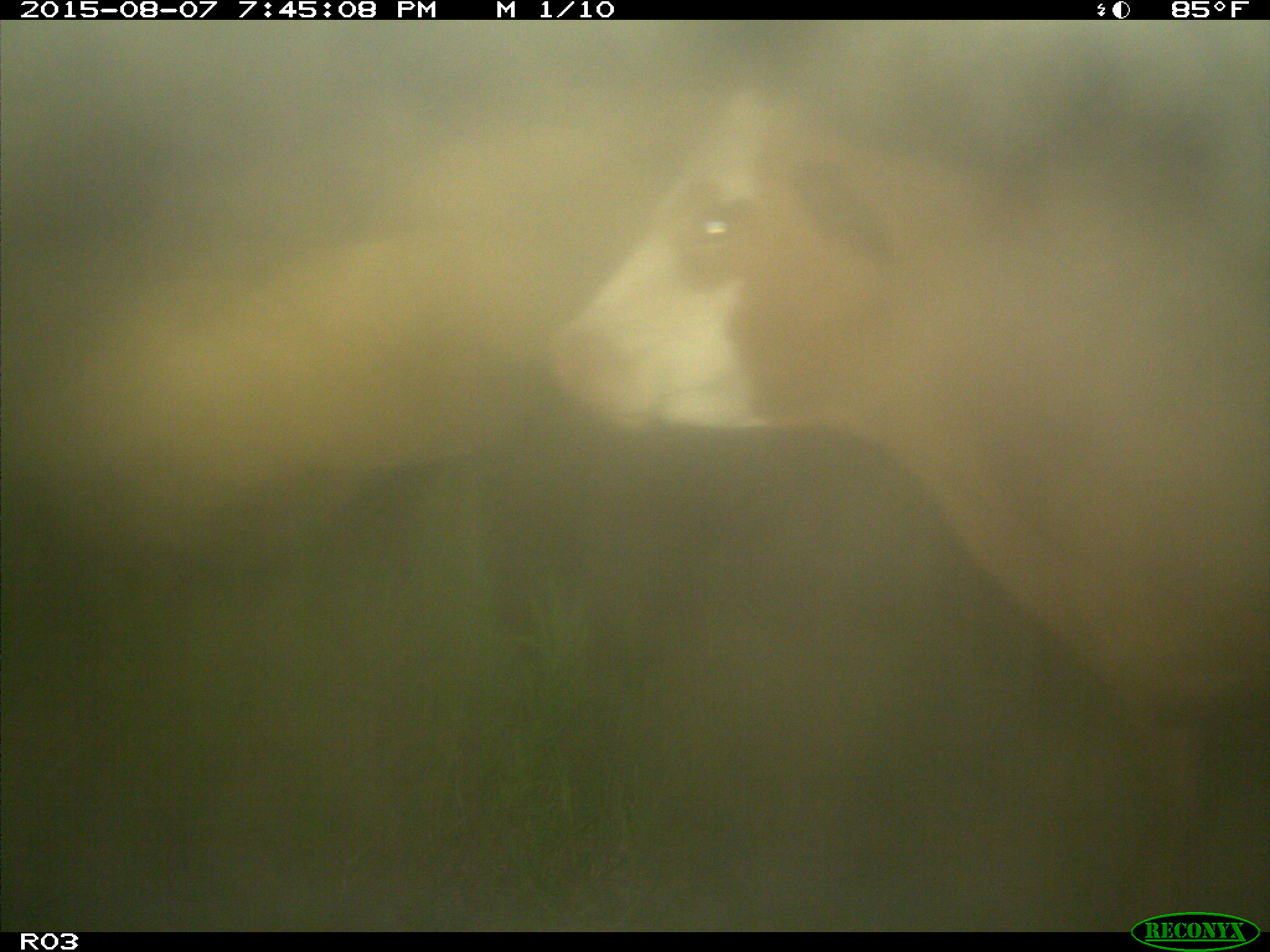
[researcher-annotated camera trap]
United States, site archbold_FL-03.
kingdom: Animalia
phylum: Chordata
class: Mammalia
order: Artiodactyla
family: Bovidae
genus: Bos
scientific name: Bos taurus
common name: domestic cow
Bos taurus (domestic cow).